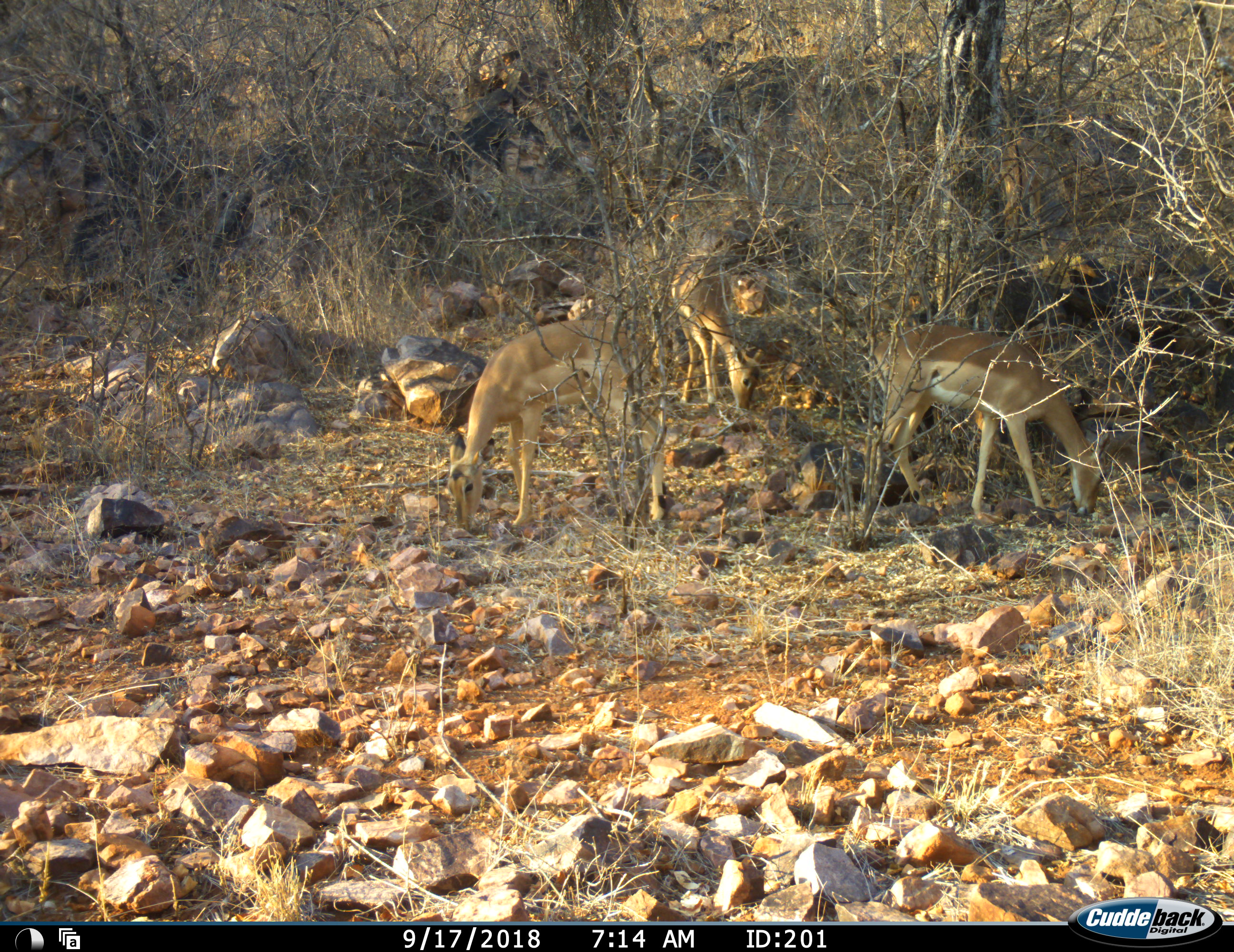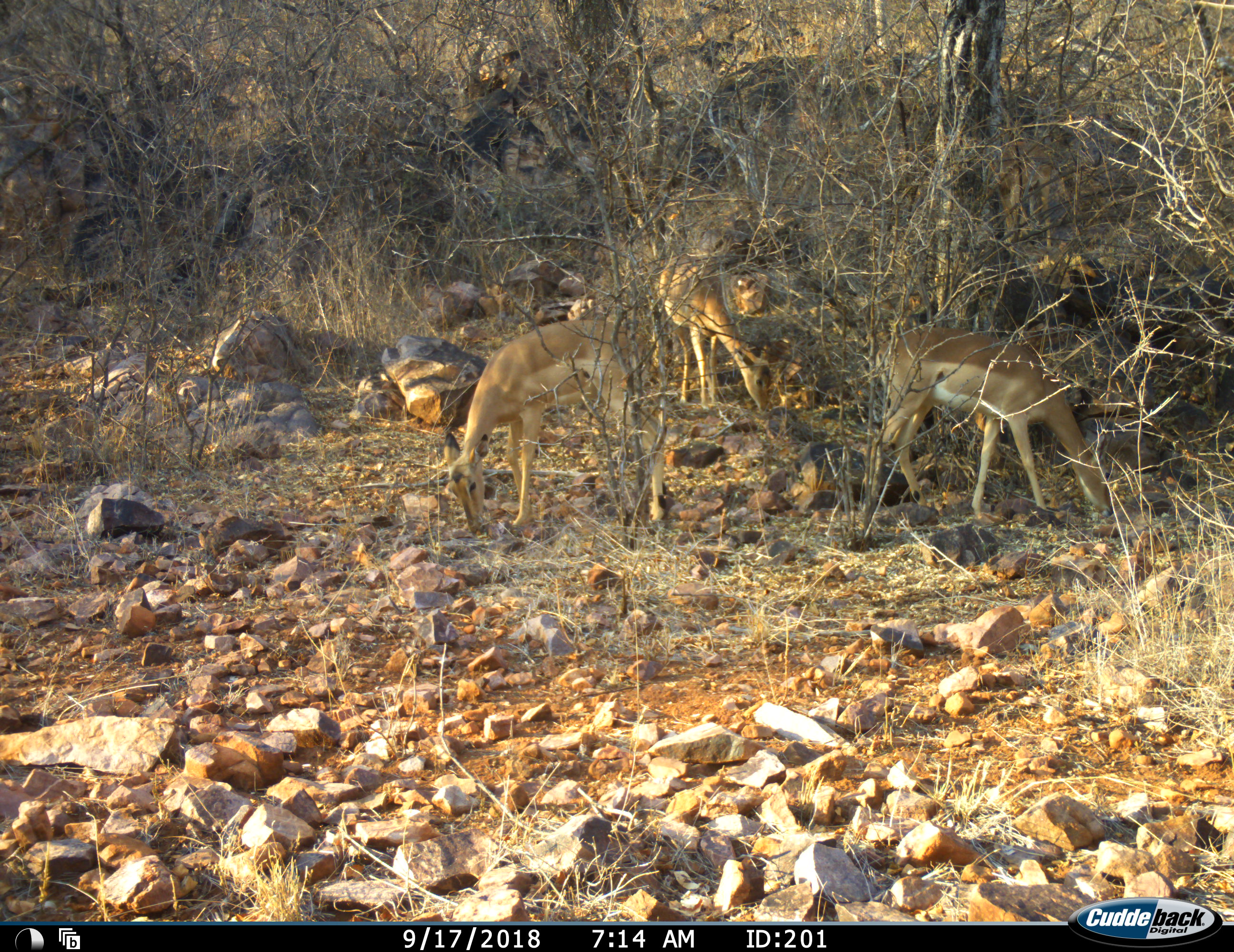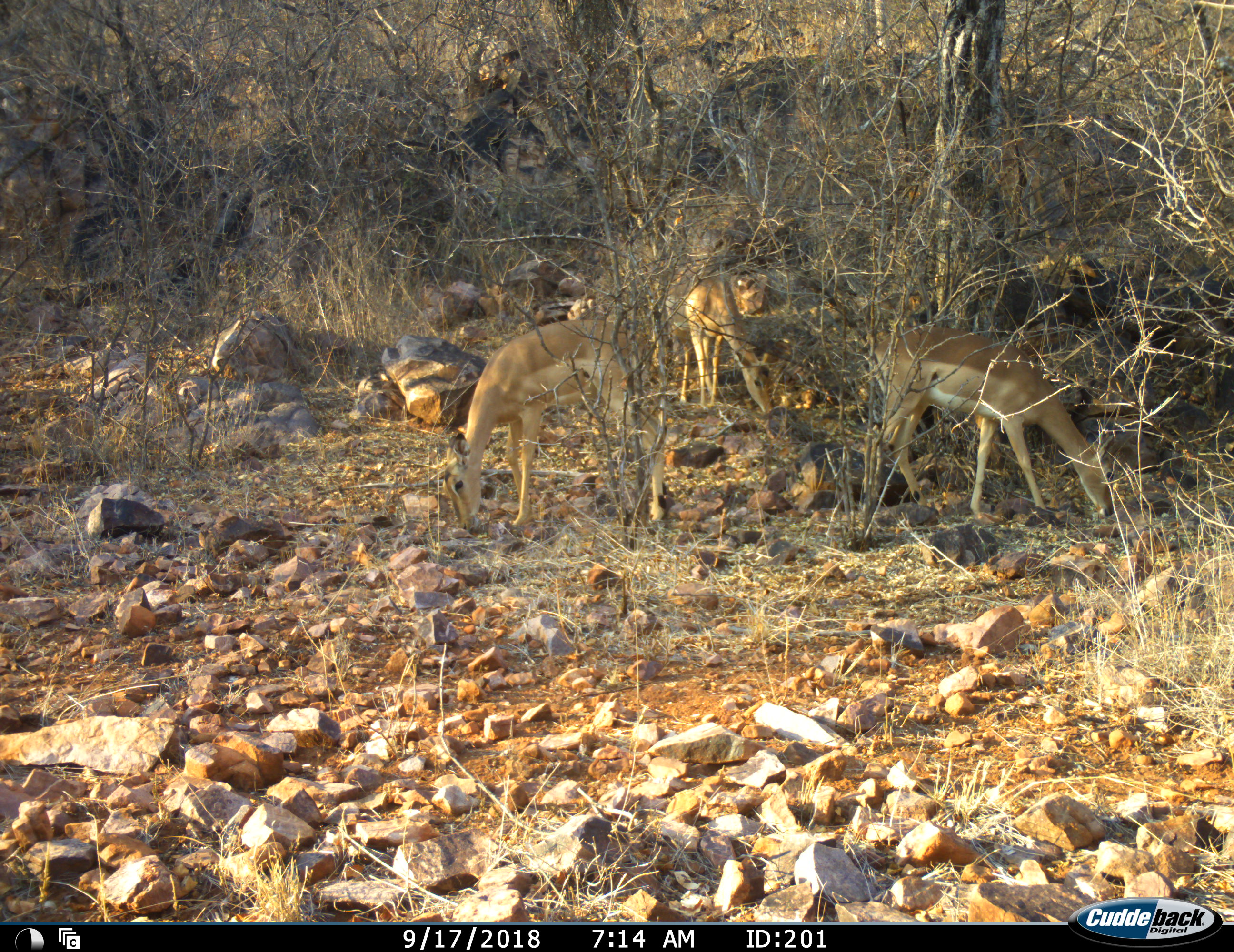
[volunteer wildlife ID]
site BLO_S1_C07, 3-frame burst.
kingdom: Animalia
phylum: Chordata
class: Mammalia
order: Artiodactyla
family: Bovidae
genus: Aepyceros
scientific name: Aepyceros melampus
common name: impala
Impala (Aepyceros melampus), count 3. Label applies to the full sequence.